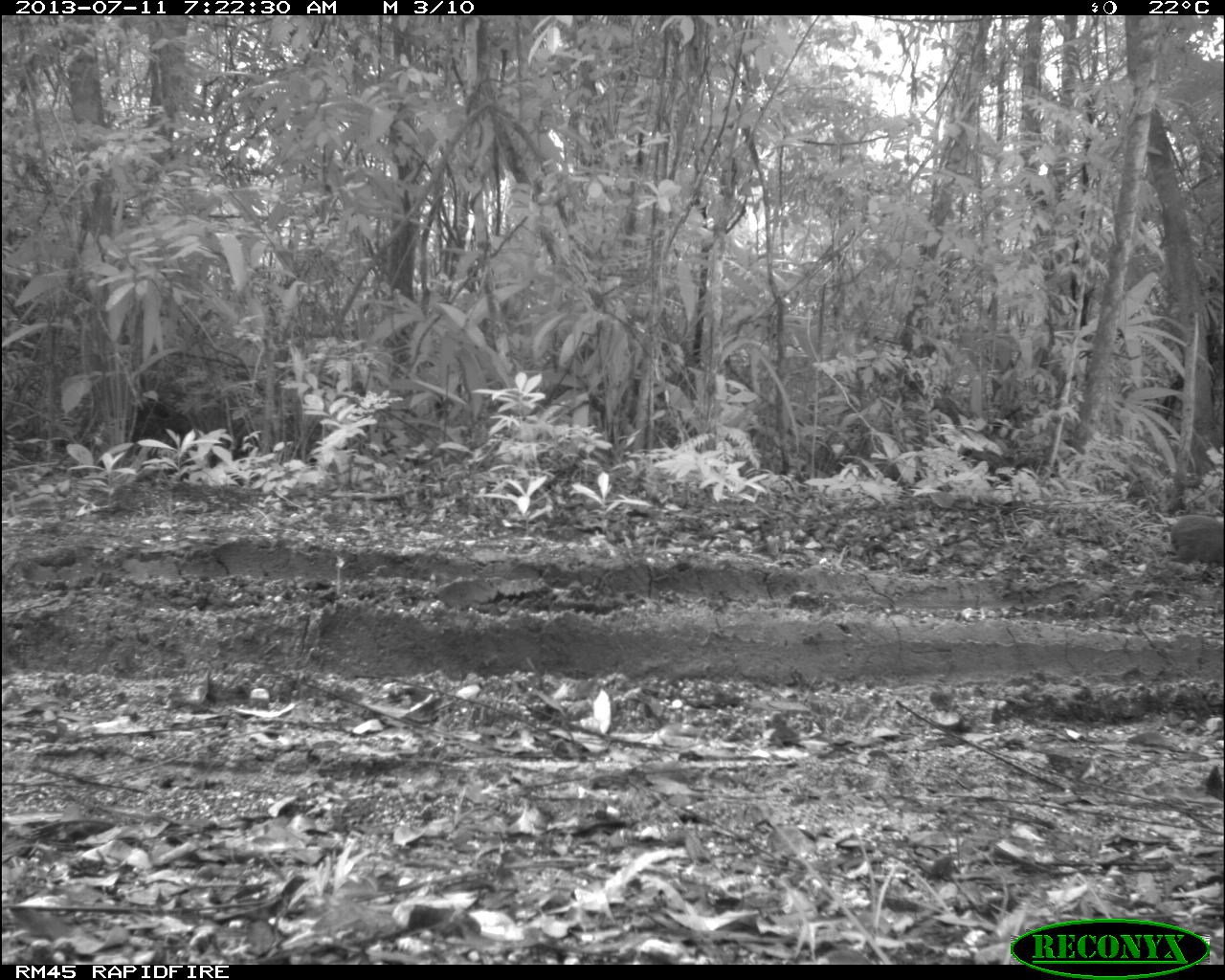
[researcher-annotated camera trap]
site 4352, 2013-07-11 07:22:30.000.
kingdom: Animalia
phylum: Chordata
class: Mammalia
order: Rodentia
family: Dasyproctidae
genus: Dasyprocta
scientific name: Dasyprocta punctata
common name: central american agouti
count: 1